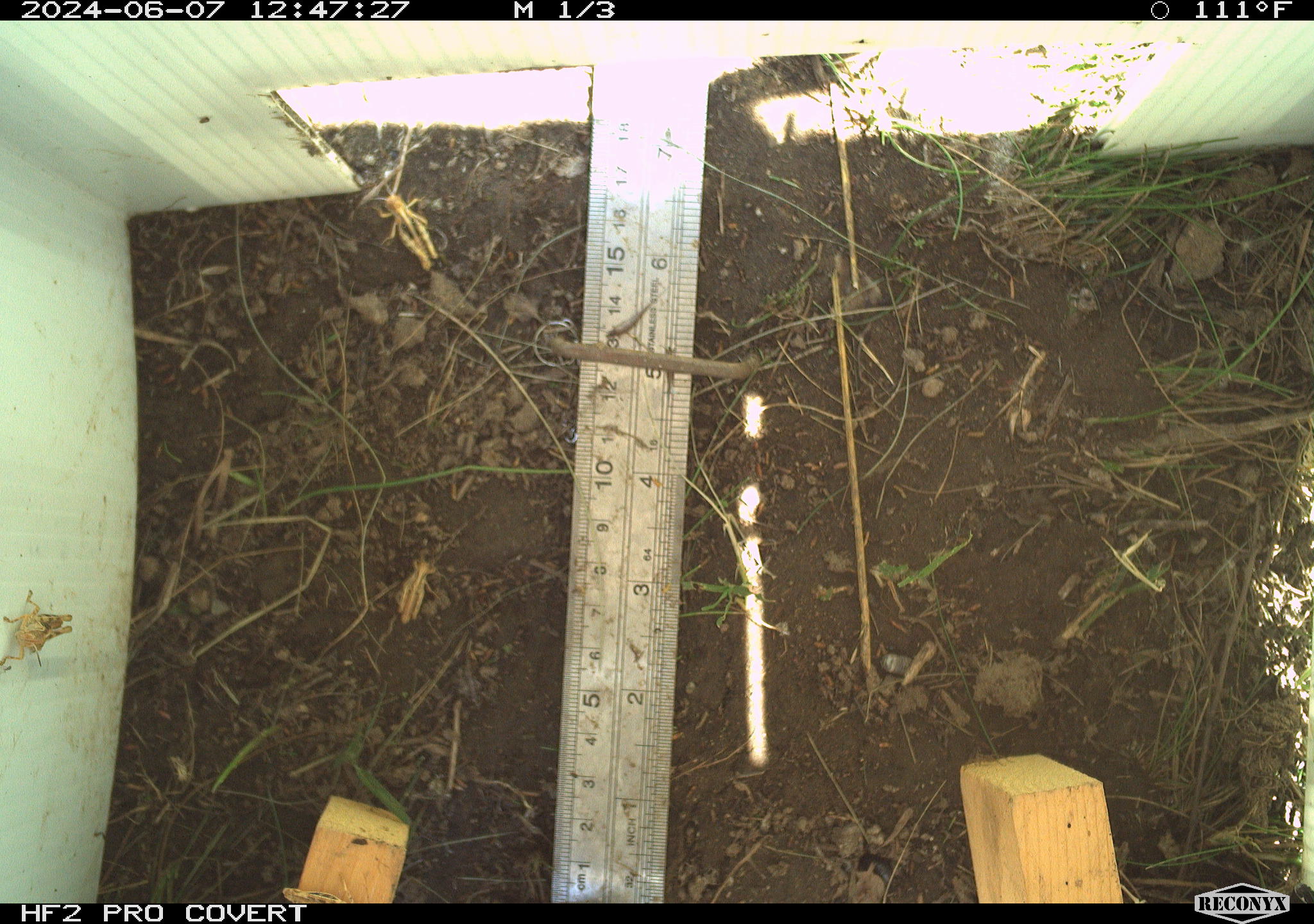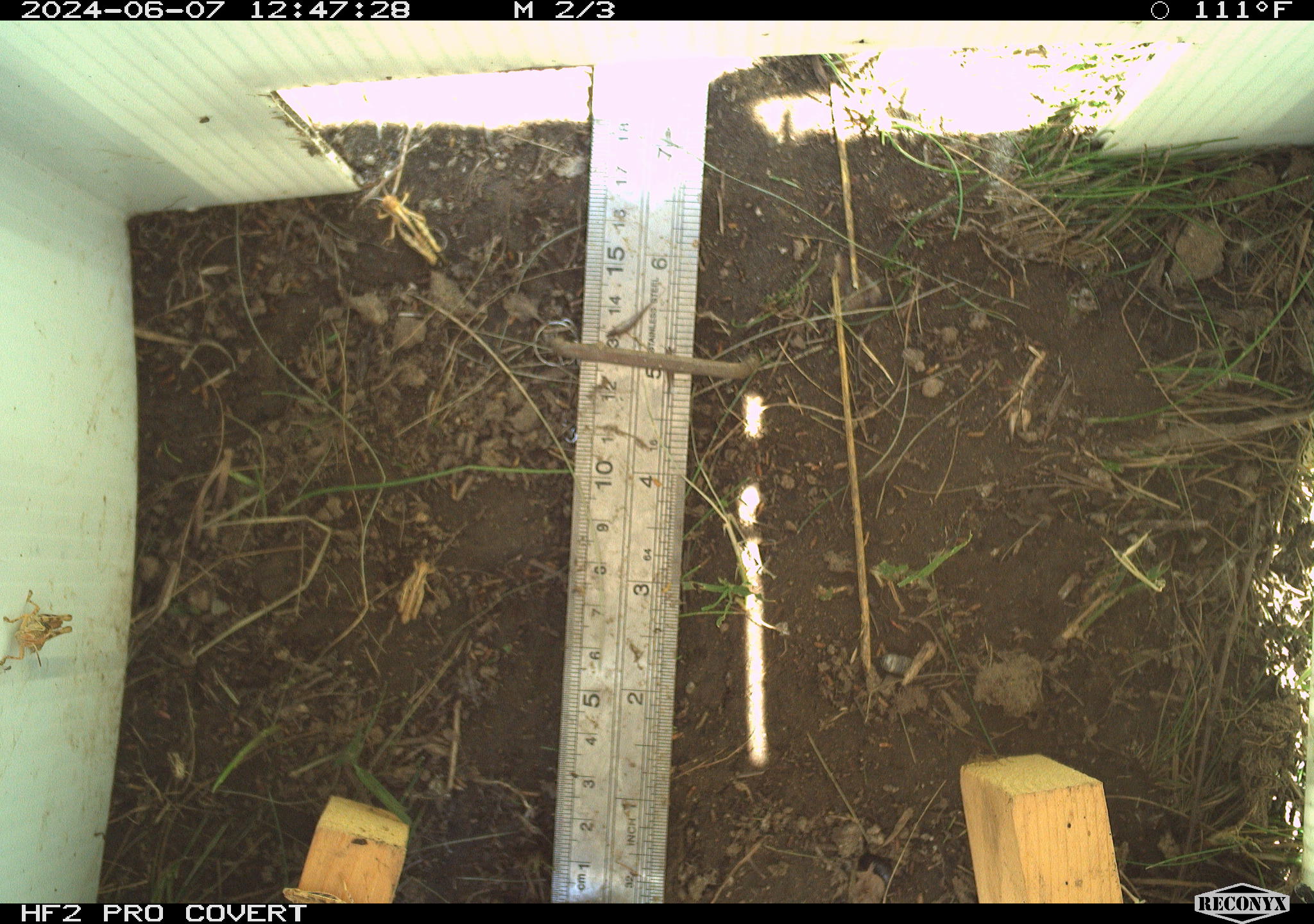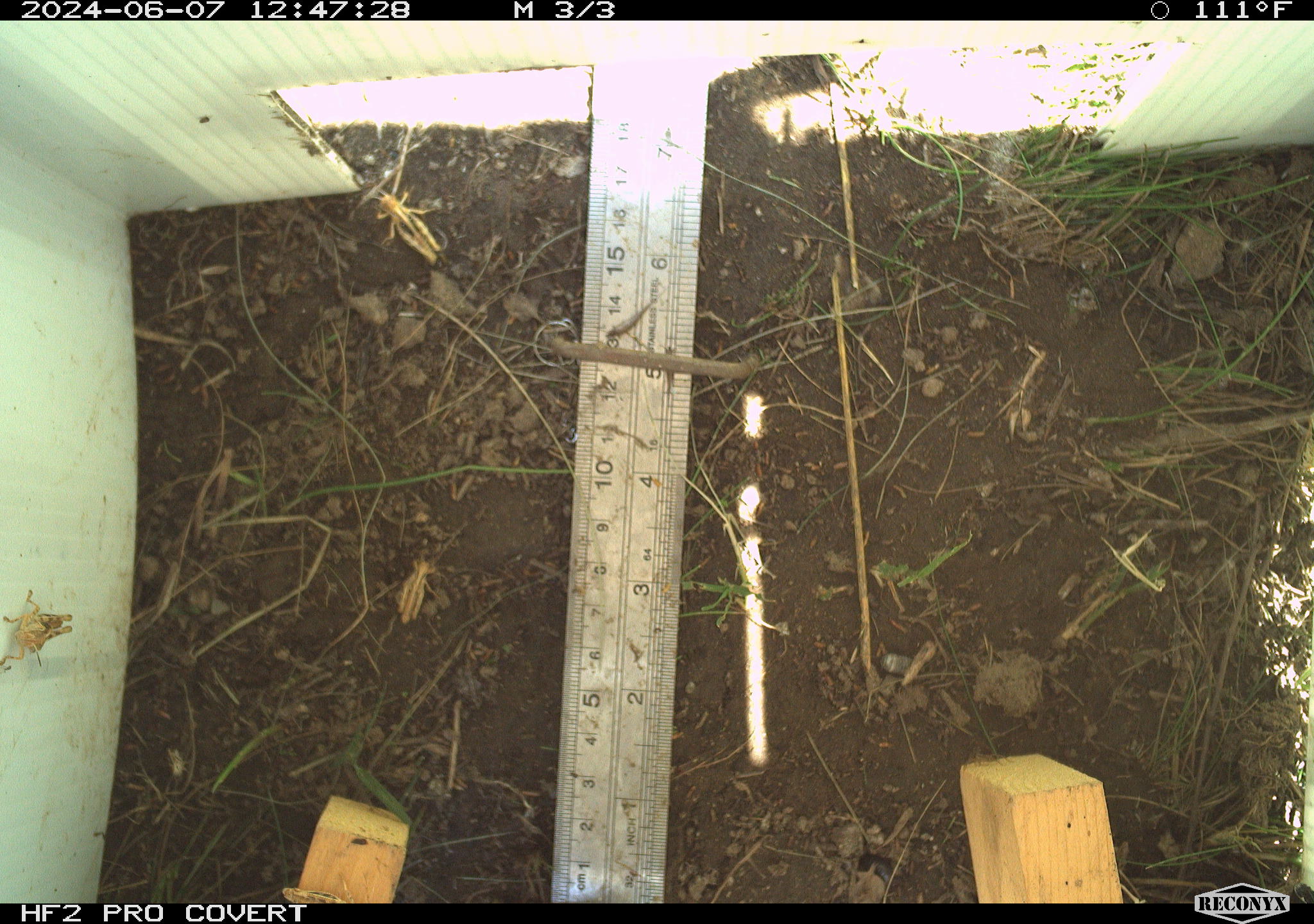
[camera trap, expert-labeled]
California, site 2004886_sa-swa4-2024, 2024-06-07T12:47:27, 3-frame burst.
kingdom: Animalia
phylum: Arthropoda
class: Insecta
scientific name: Insecta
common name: insect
Insect (Insecta).